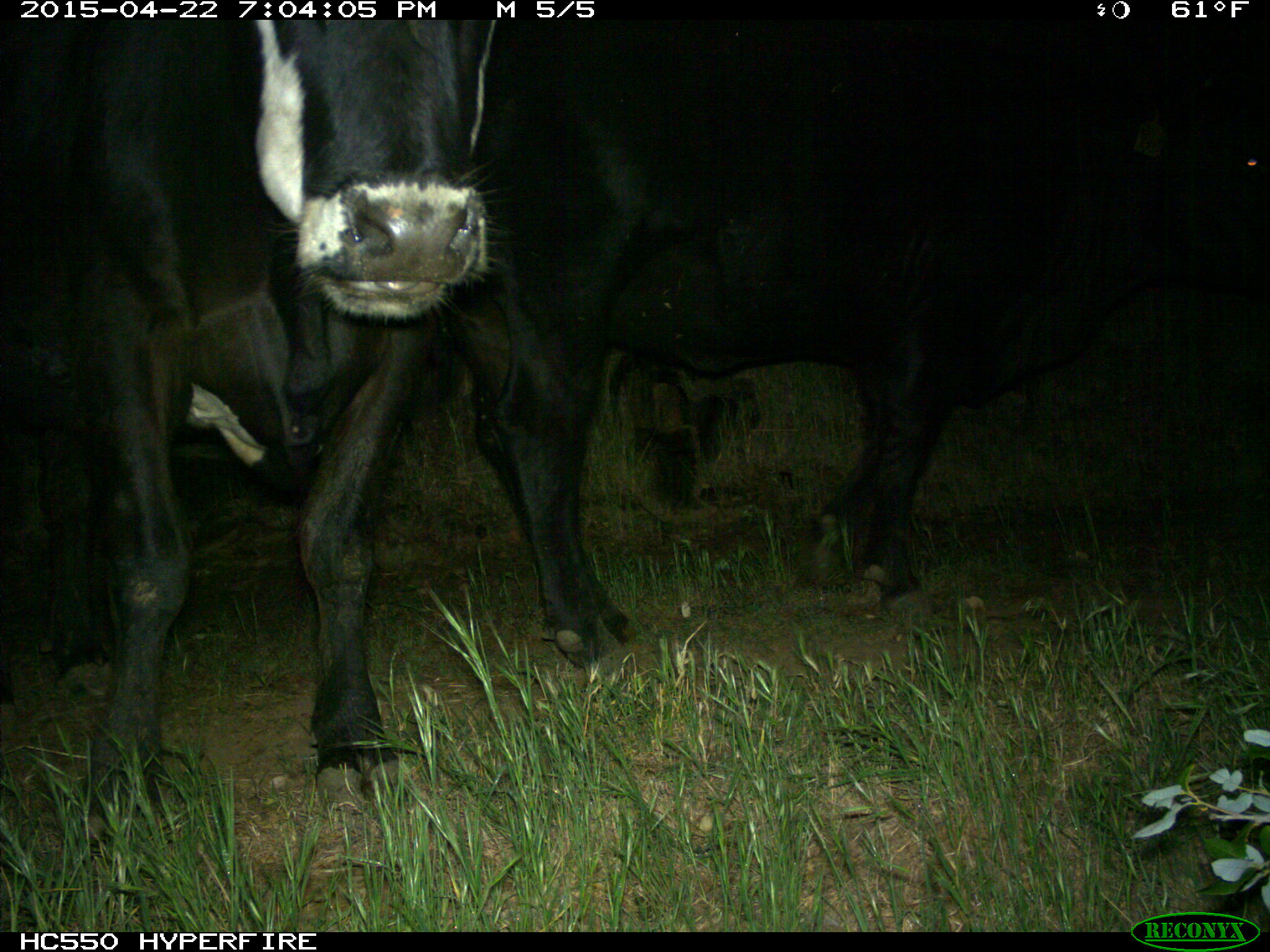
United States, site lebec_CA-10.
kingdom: Animalia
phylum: Chordata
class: Mammalia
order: Artiodactyla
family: Bovidae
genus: Bos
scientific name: Bos taurus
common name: domestic cow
Bos taurus (domestic cow).